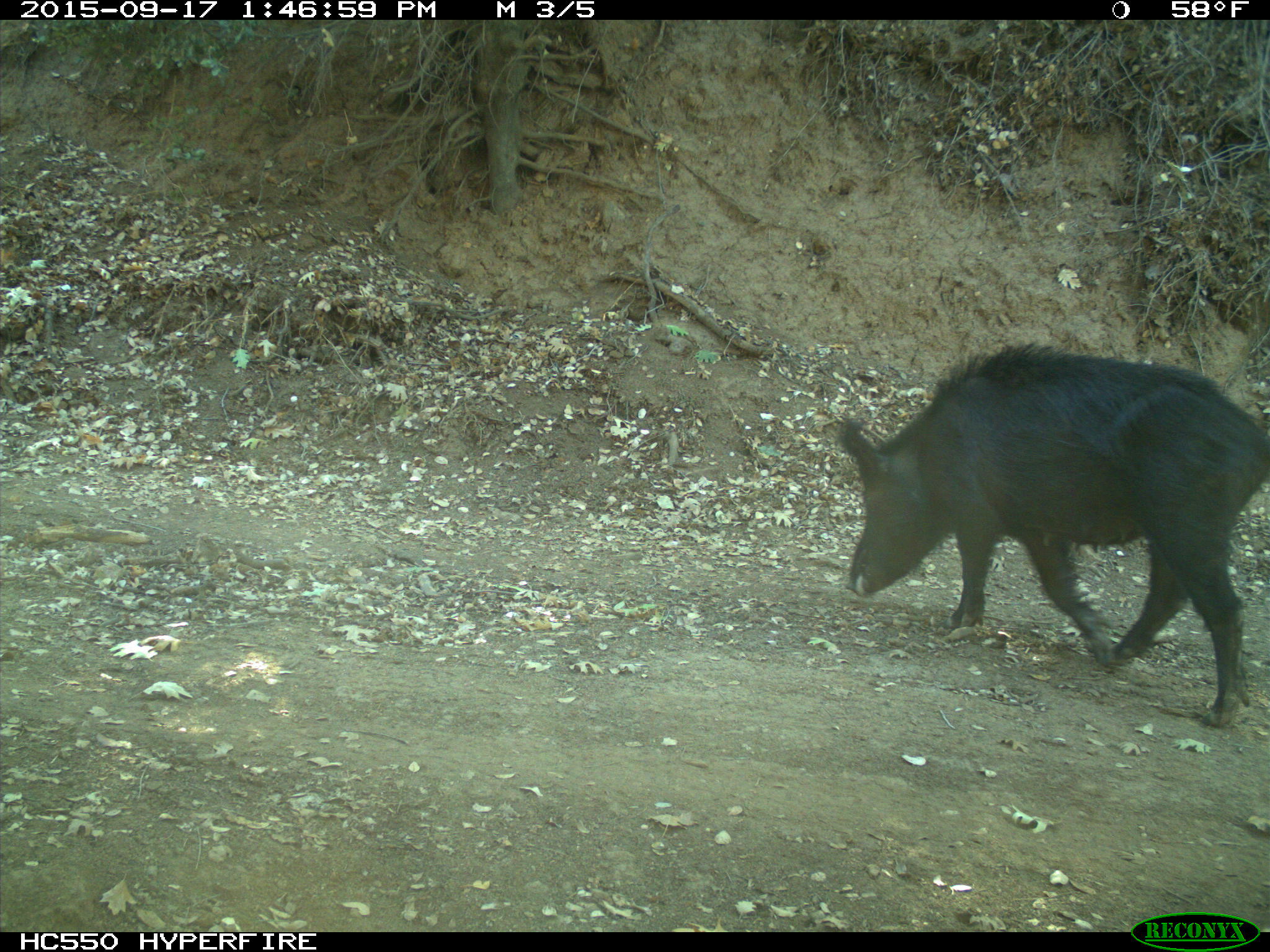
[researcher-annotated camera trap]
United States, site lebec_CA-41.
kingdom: Animalia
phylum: Chordata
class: Mammalia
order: Artiodactyla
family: Suidae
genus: Sus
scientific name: Sus scrofa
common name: wild boar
Sus scrofa (wild boar).